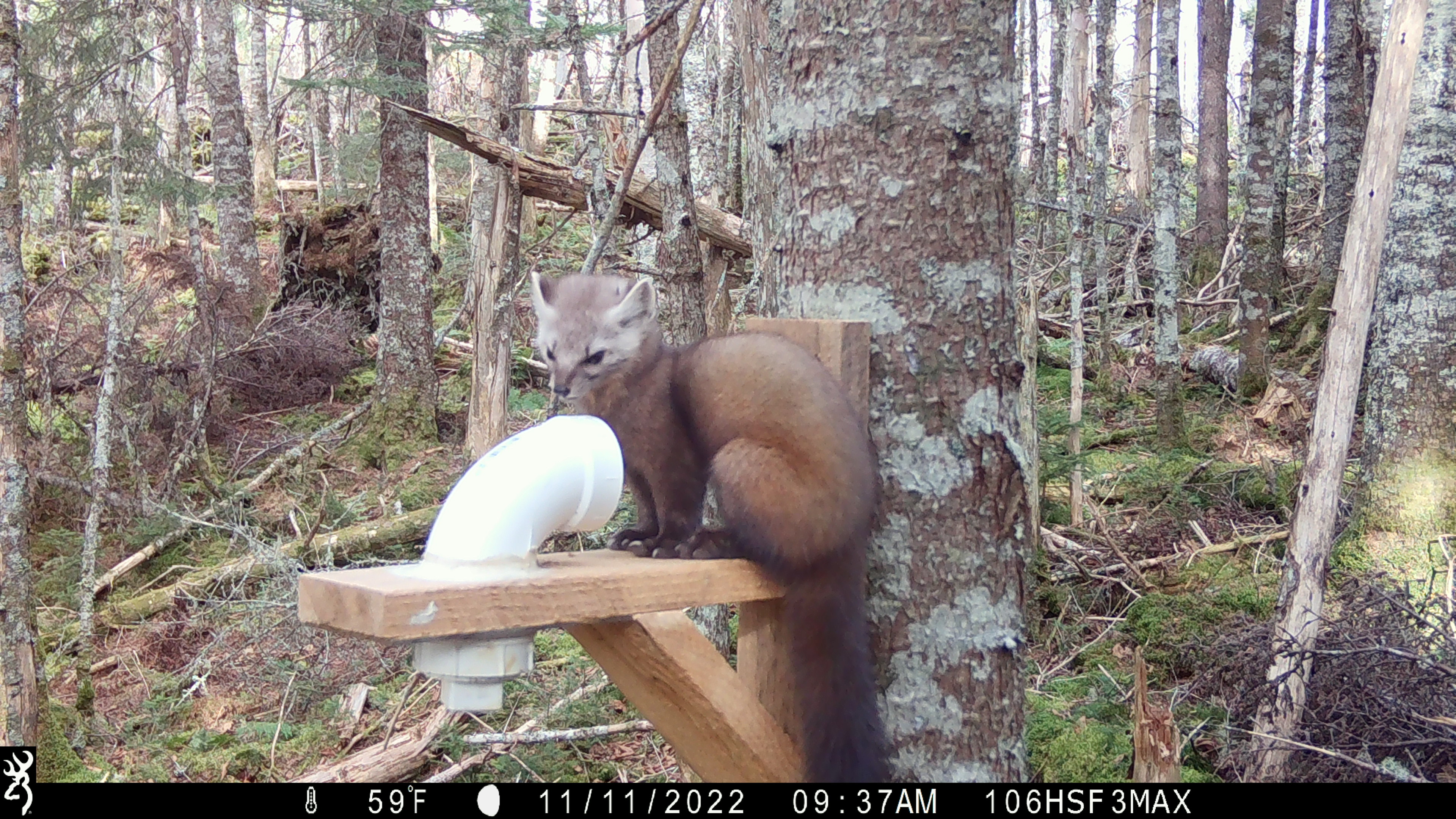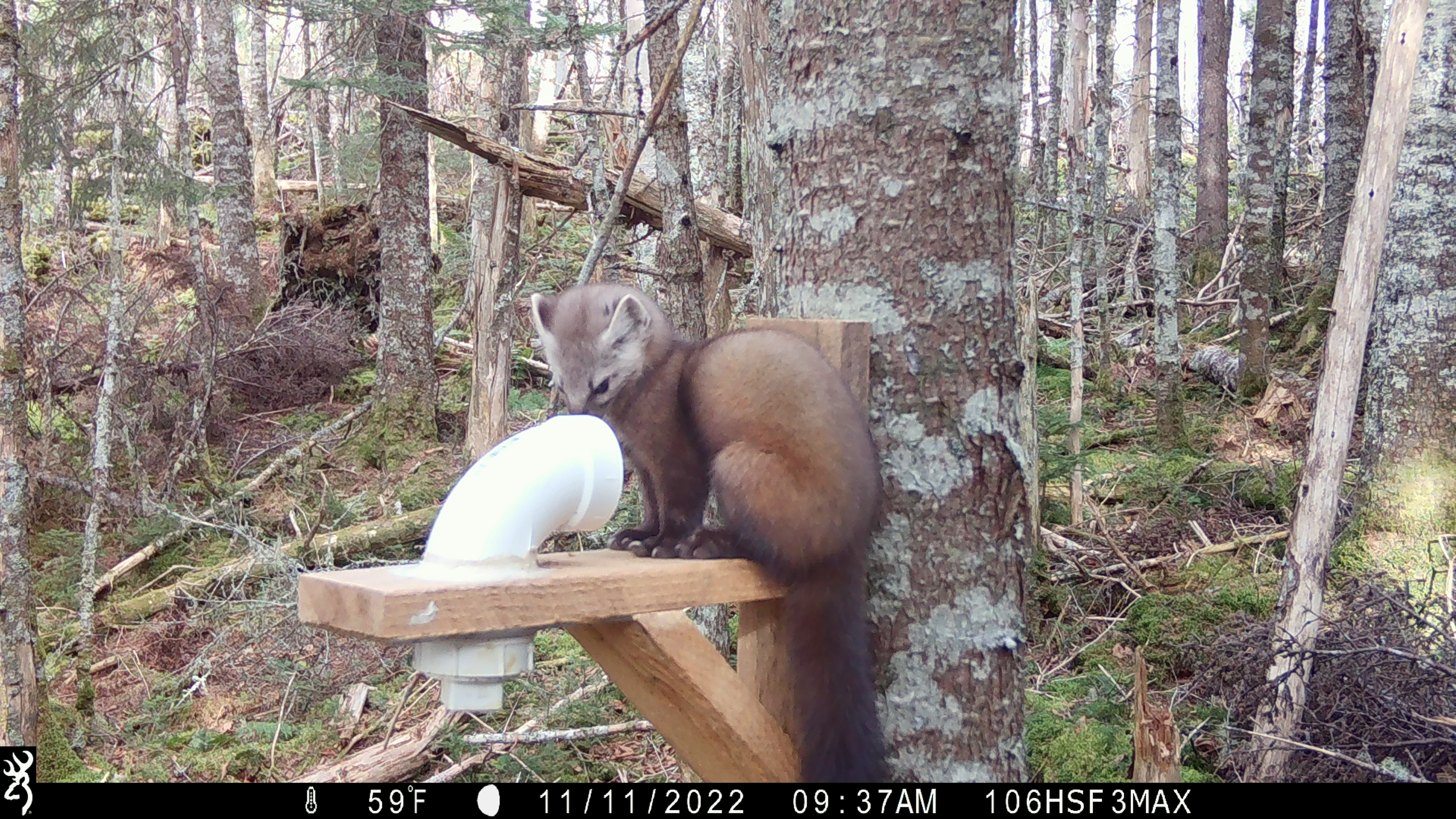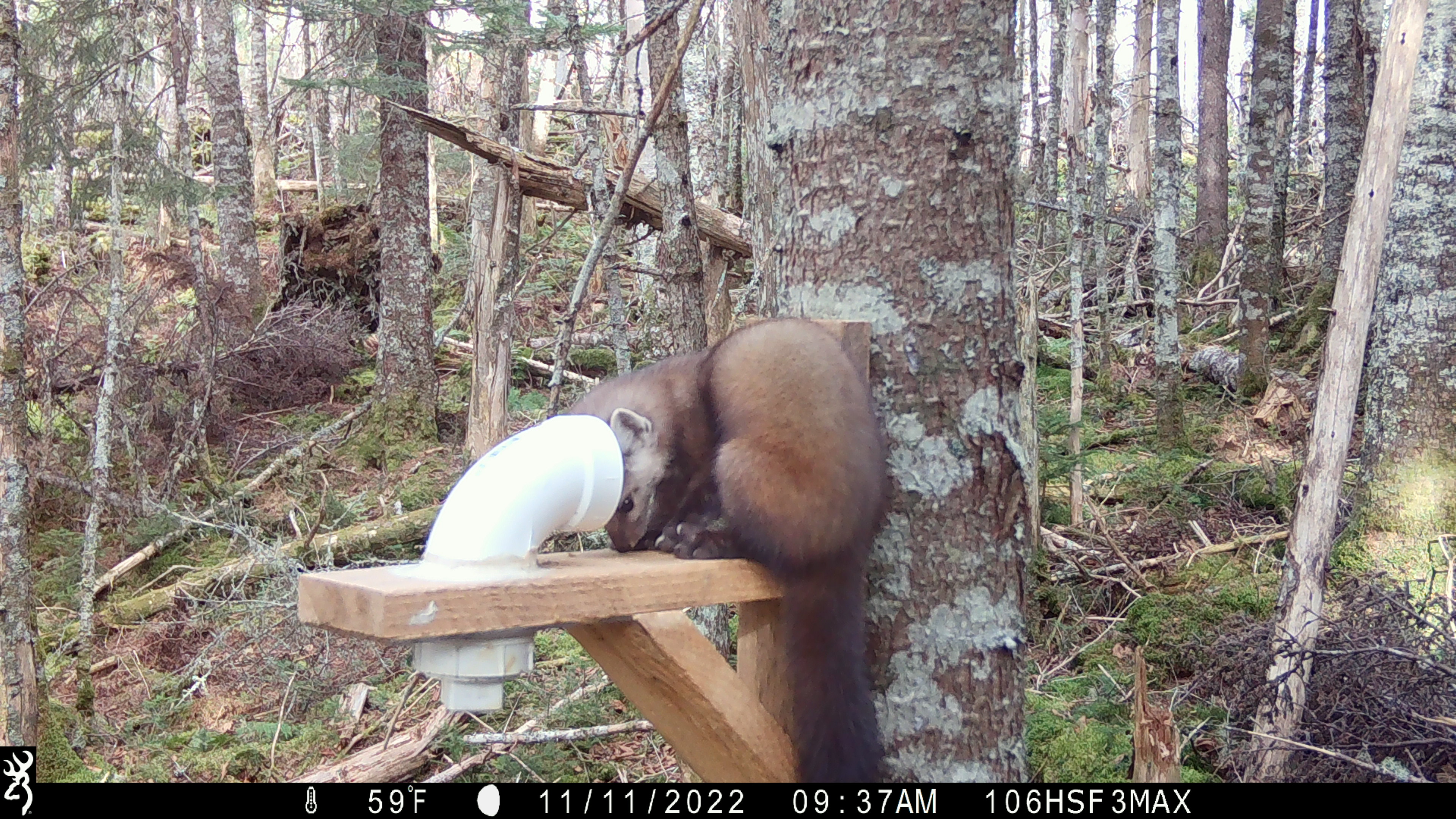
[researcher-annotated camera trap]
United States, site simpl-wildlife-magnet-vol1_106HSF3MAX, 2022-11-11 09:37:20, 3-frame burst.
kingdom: Animalia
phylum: Chordata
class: Mammalia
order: Carnivora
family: Mustelidae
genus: Martes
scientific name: Martes americana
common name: american marten